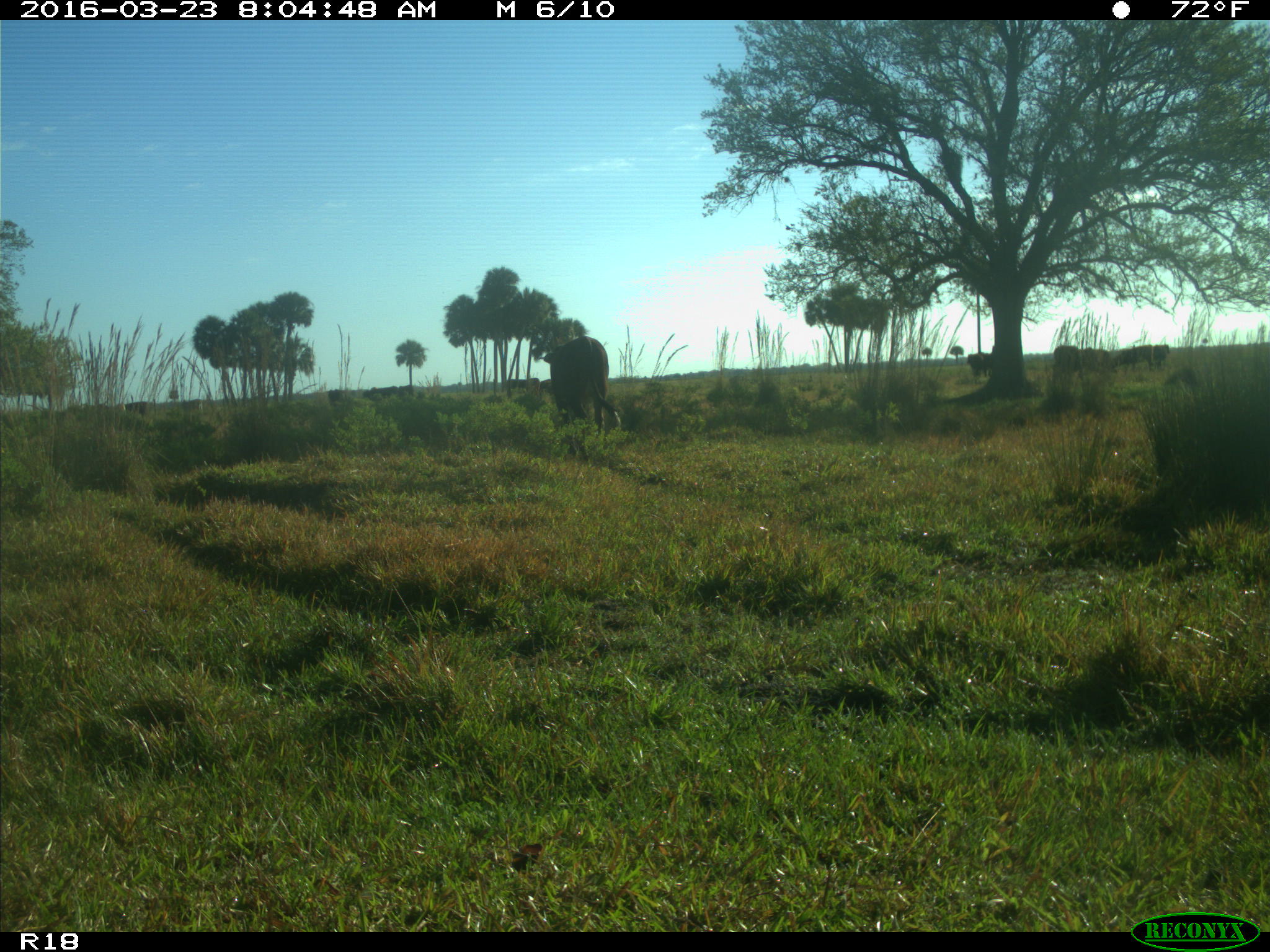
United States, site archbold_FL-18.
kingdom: Animalia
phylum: Chordata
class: Mammalia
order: Artiodactyla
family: Bovidae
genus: Bos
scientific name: Bos taurus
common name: domestic cow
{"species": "Bos taurus (domestic cow)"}